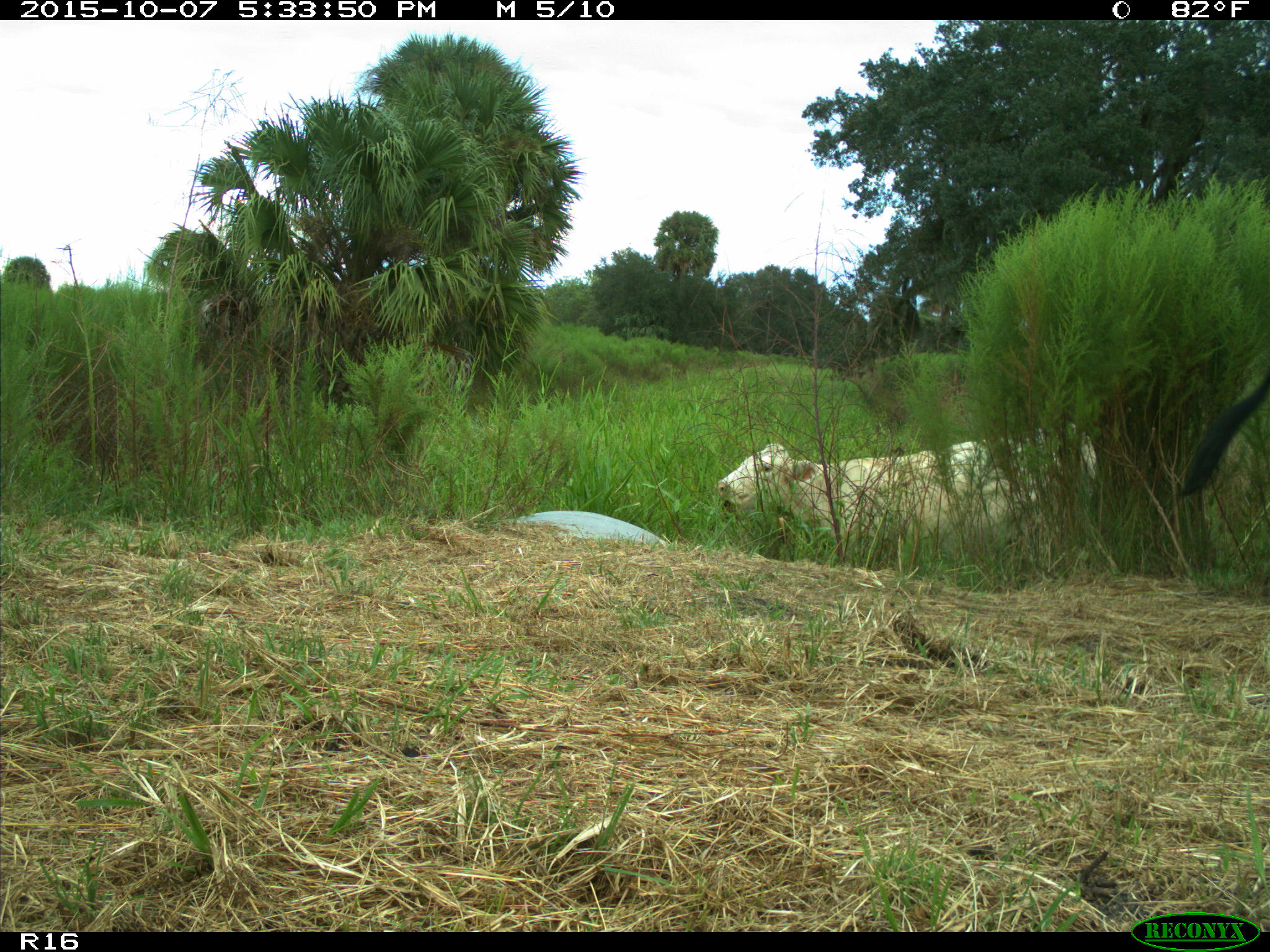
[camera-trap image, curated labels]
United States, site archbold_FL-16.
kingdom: Animalia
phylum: Chordata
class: Mammalia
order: Artiodactyla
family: Bovidae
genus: Bos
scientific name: Bos taurus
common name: domestic cow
Bos taurus (domestic cow).